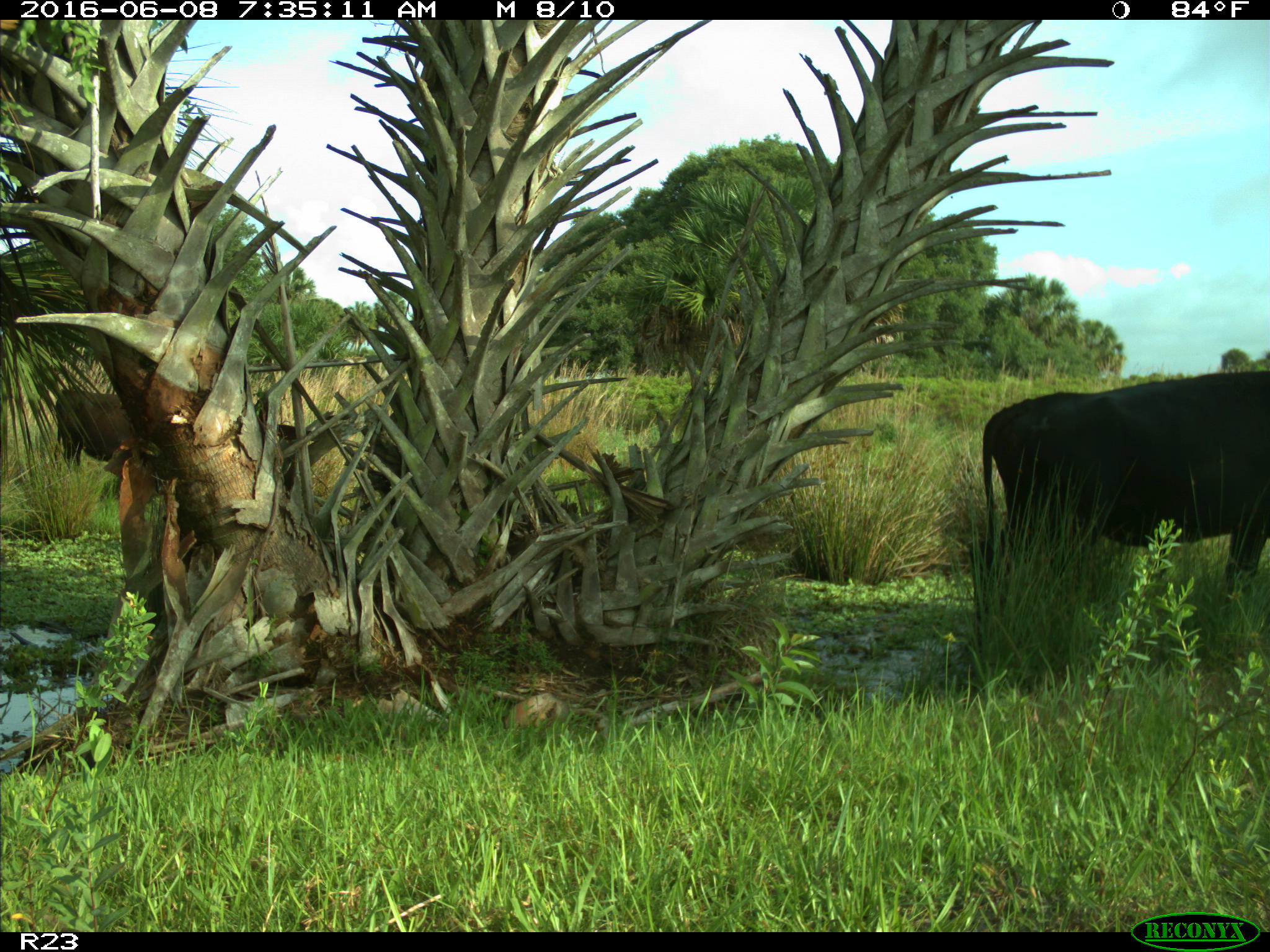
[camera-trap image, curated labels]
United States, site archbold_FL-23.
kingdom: Animalia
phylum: Chordata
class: Mammalia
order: Artiodactyla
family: Bovidae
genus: Bos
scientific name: Bos taurus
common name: domestic cow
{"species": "Bos taurus (domestic cow)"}